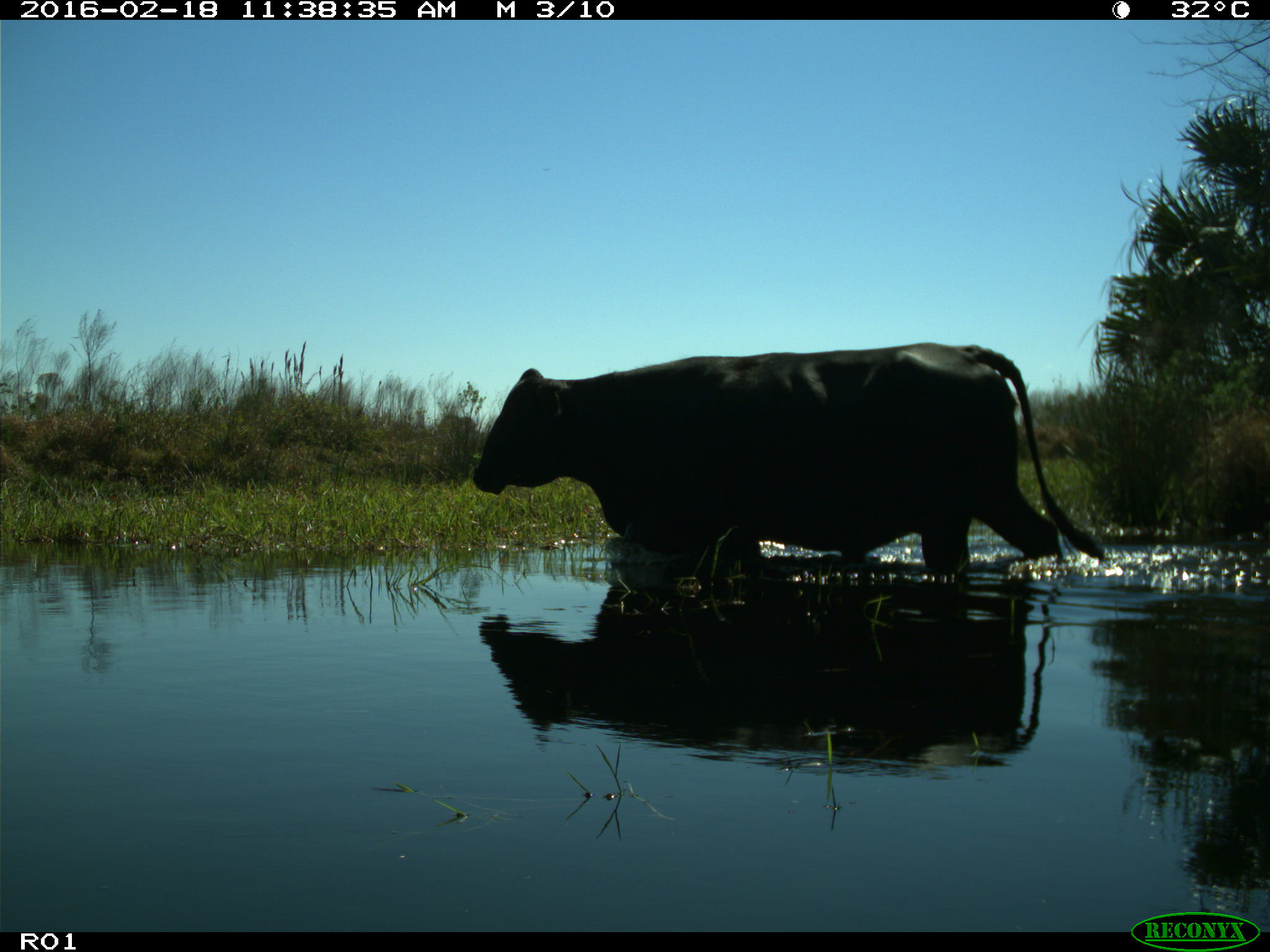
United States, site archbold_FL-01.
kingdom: Animalia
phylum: Chordata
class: Mammalia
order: Artiodactyla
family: Bovidae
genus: Bos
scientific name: Bos taurus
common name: domestic cow